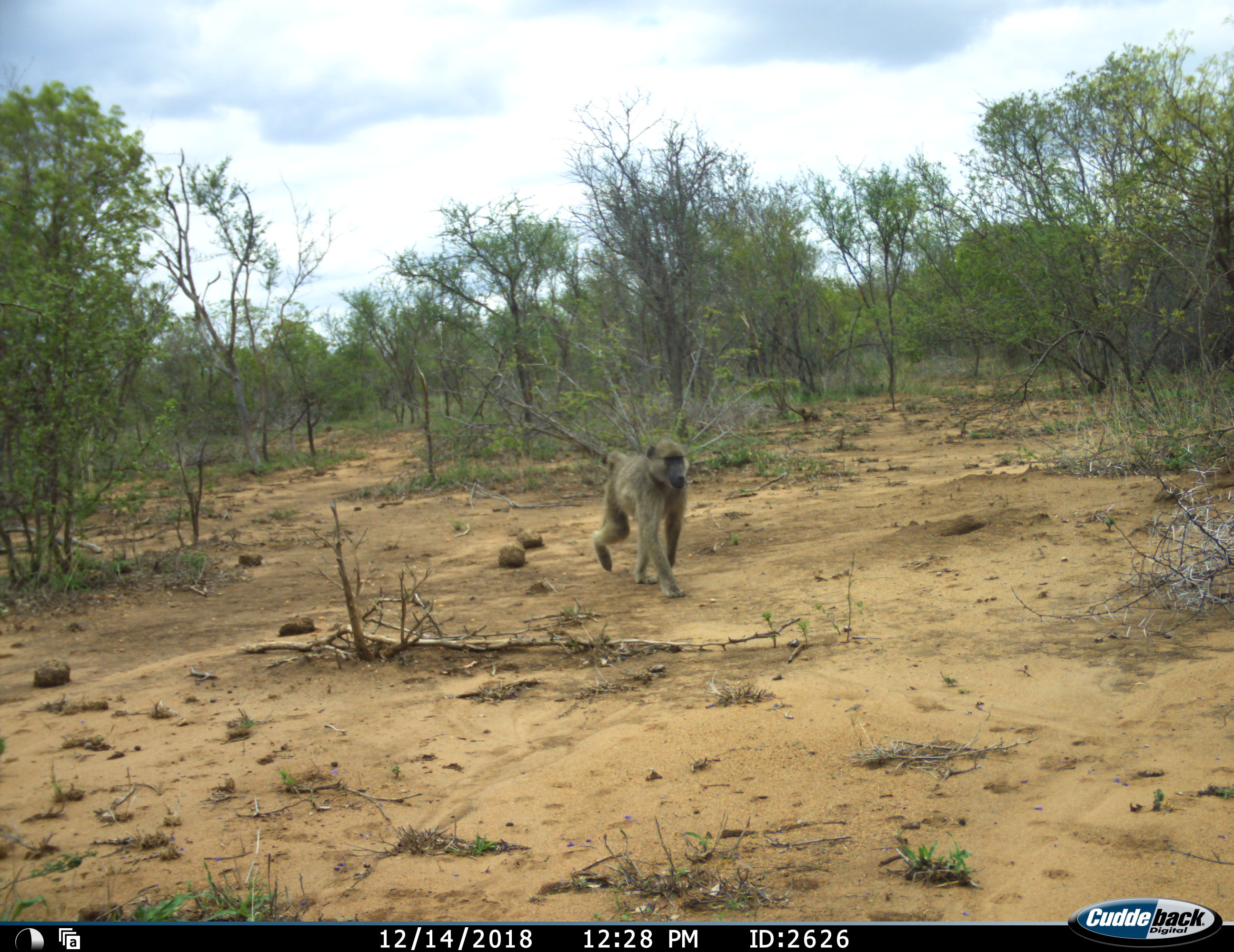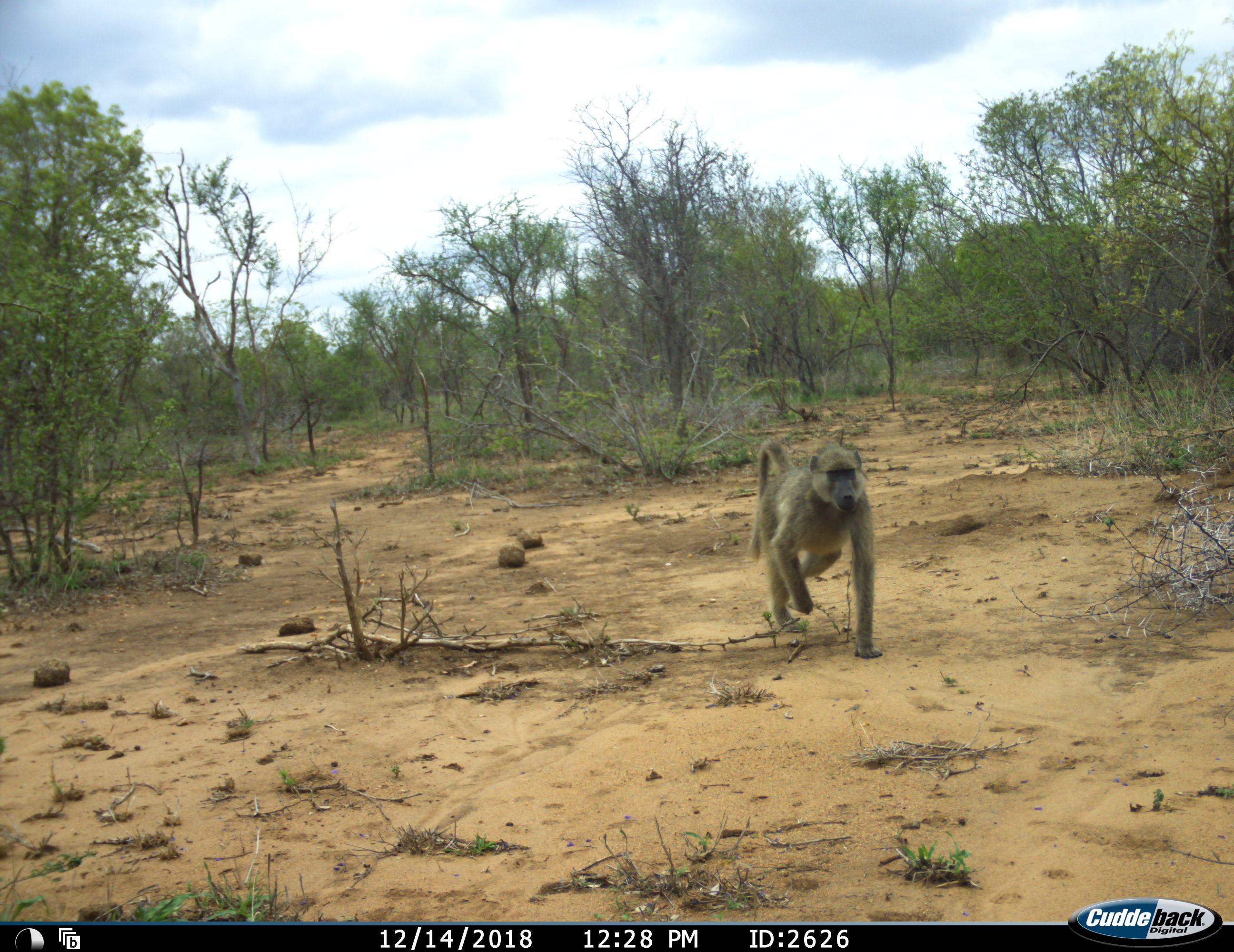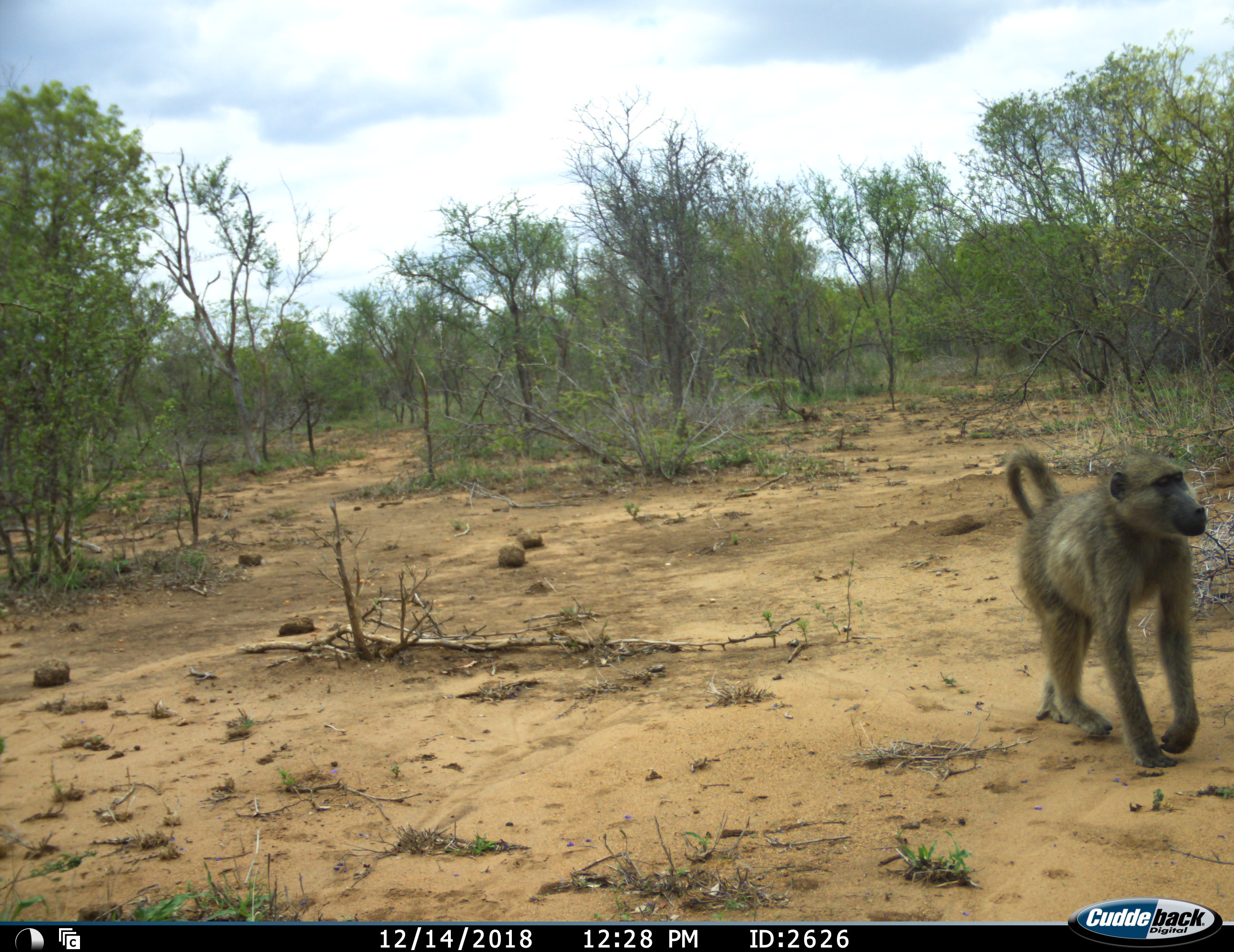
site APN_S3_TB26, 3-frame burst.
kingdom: Animalia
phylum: Chordata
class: Mammalia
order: Primates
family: Cercopithecidae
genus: Papio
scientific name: Papio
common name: baboon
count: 1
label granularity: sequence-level